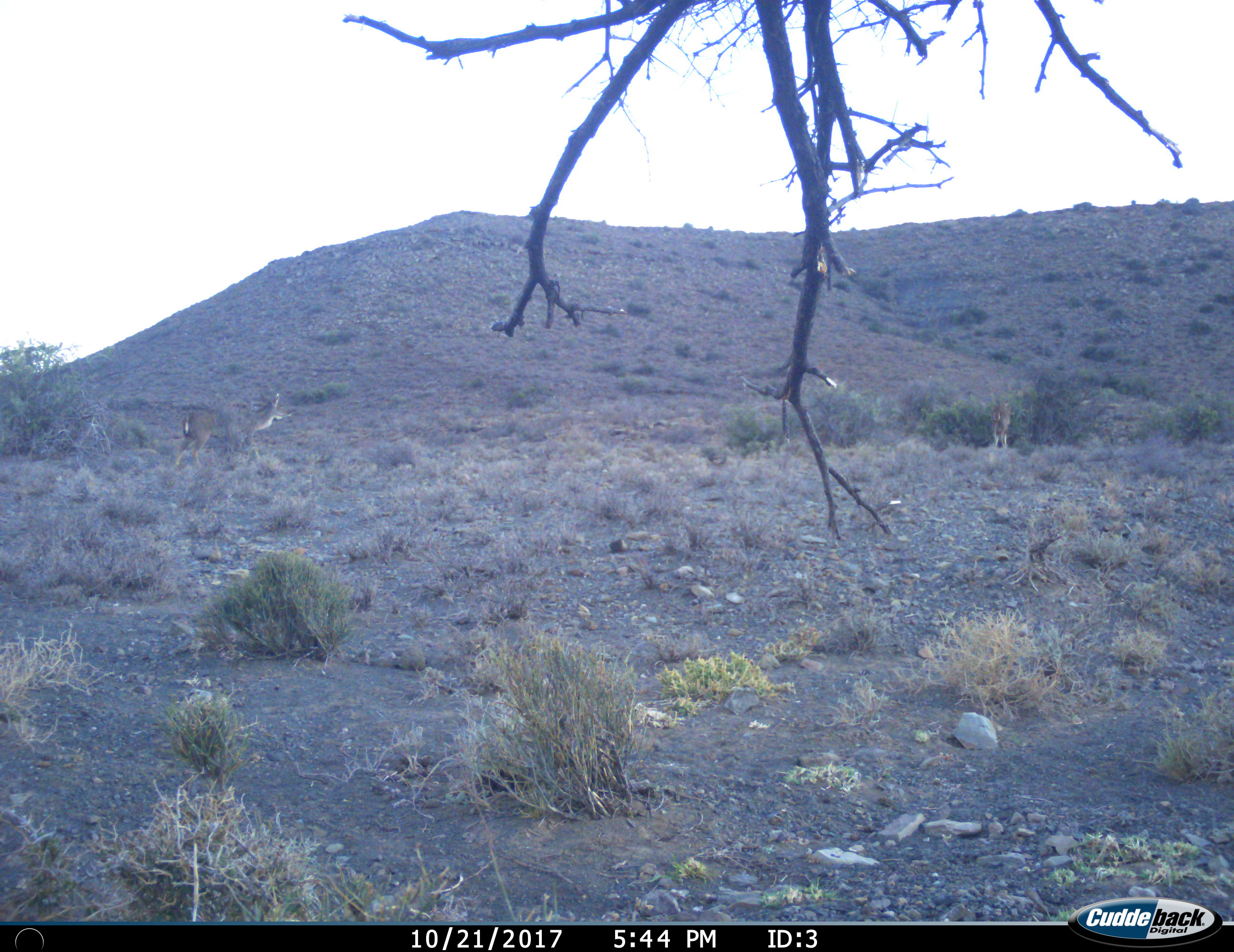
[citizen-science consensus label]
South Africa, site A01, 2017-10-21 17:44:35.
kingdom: Animalia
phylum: Chordata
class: Mammalia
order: Artiodactyla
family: Bovidae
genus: Tragelaphus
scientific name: Tragelaphus strepsiceros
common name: greater kudu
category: kudu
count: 2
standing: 75%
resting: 0%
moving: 75%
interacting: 0%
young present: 0%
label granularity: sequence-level